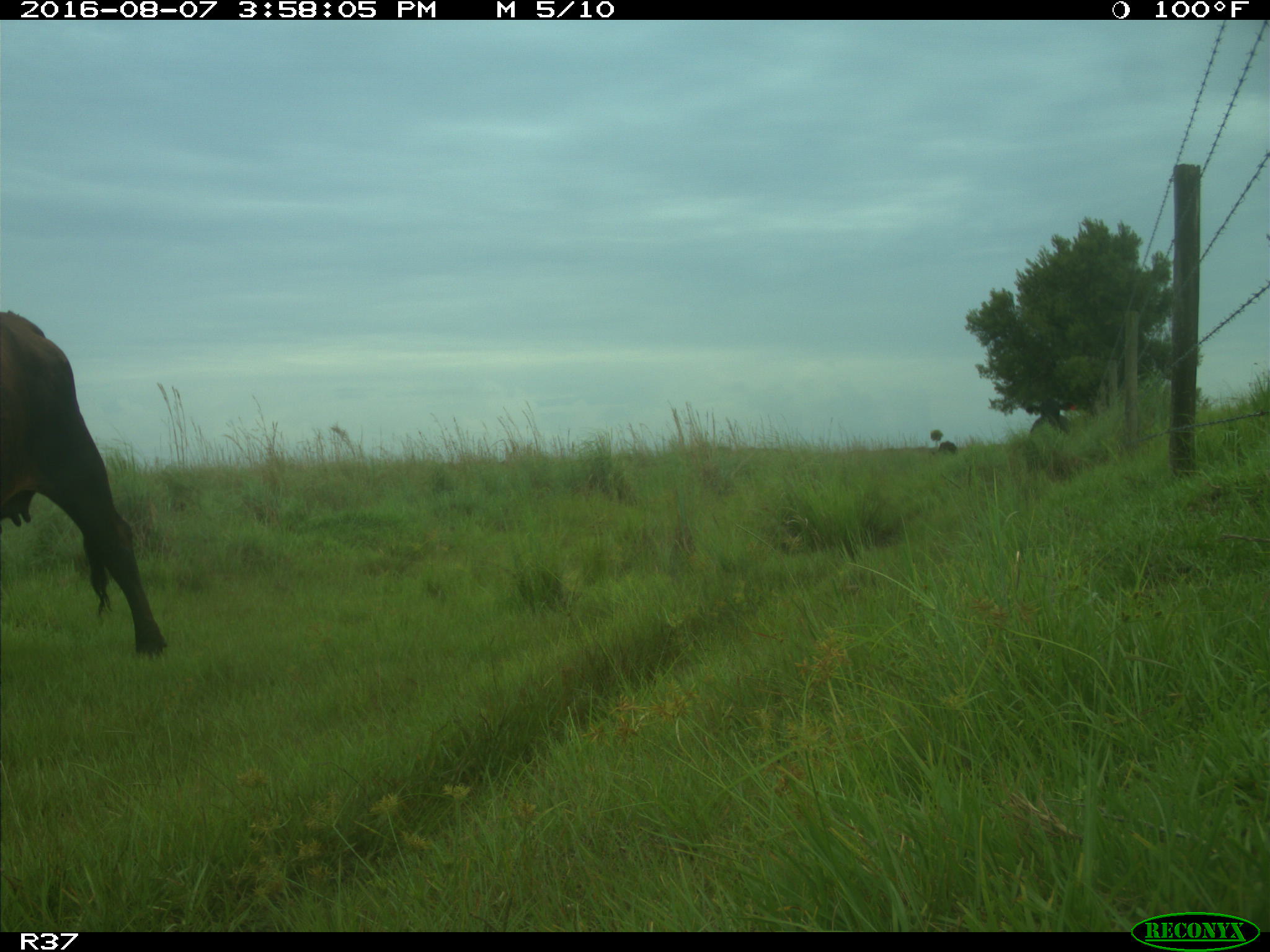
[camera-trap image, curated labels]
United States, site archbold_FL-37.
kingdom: Animalia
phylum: Chordata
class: Mammalia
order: Artiodactyla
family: Bovidae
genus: Bos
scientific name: Bos taurus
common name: domestic cow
Bos taurus (domestic cow).